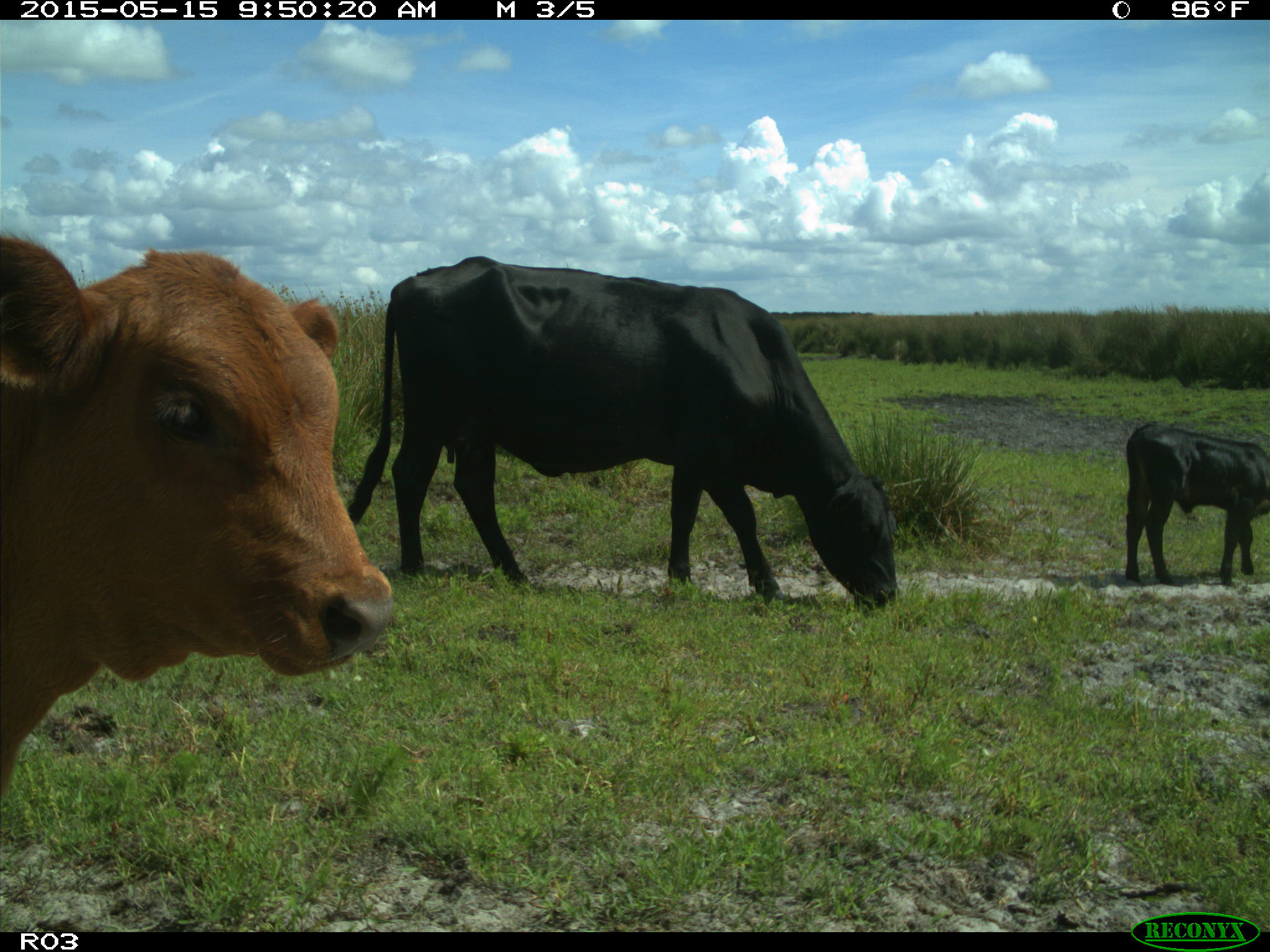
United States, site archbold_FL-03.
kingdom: Animalia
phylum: Chordata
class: Mammalia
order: Artiodactyla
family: Bovidae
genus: Bos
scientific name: Bos taurus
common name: domestic cow